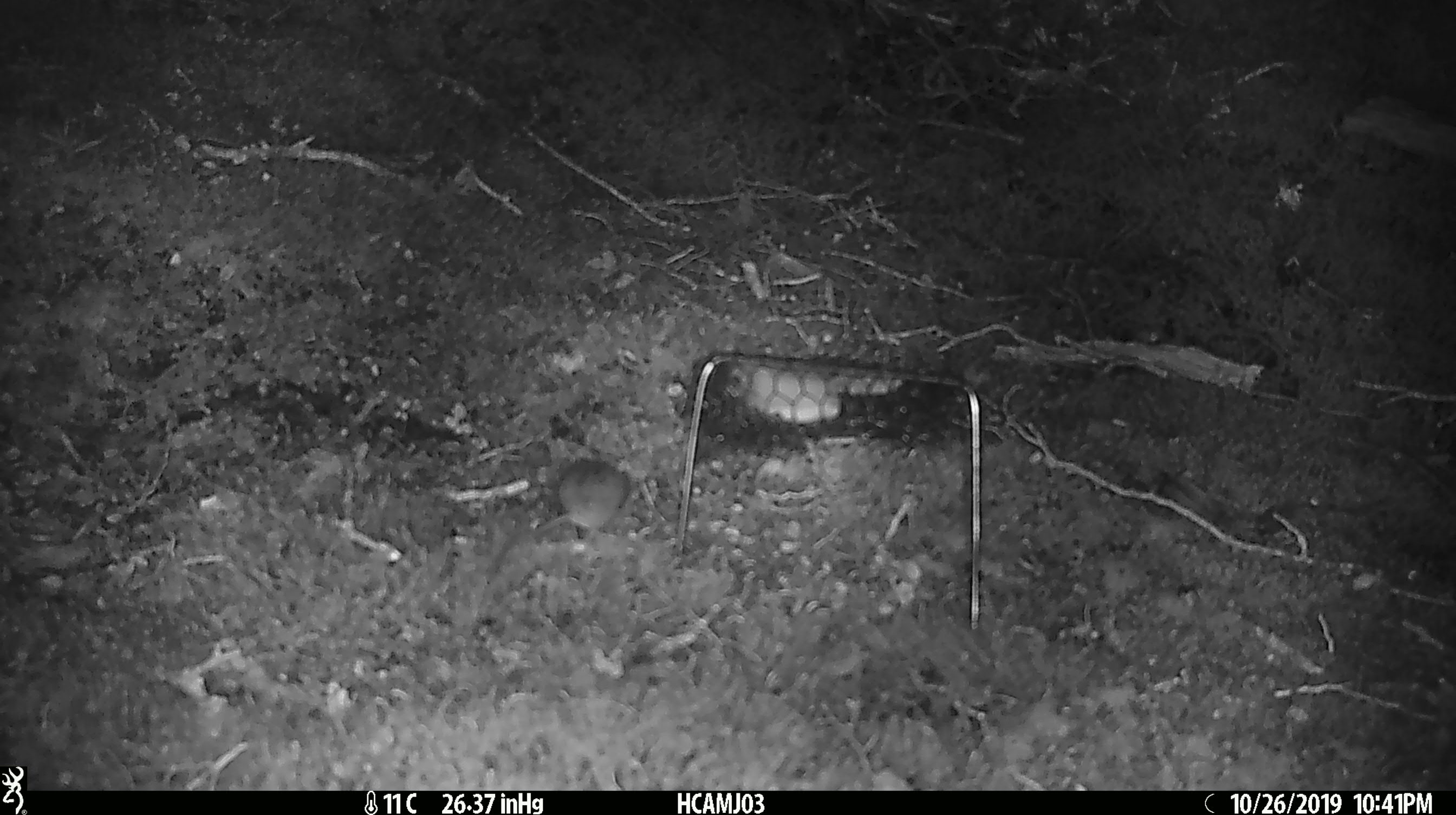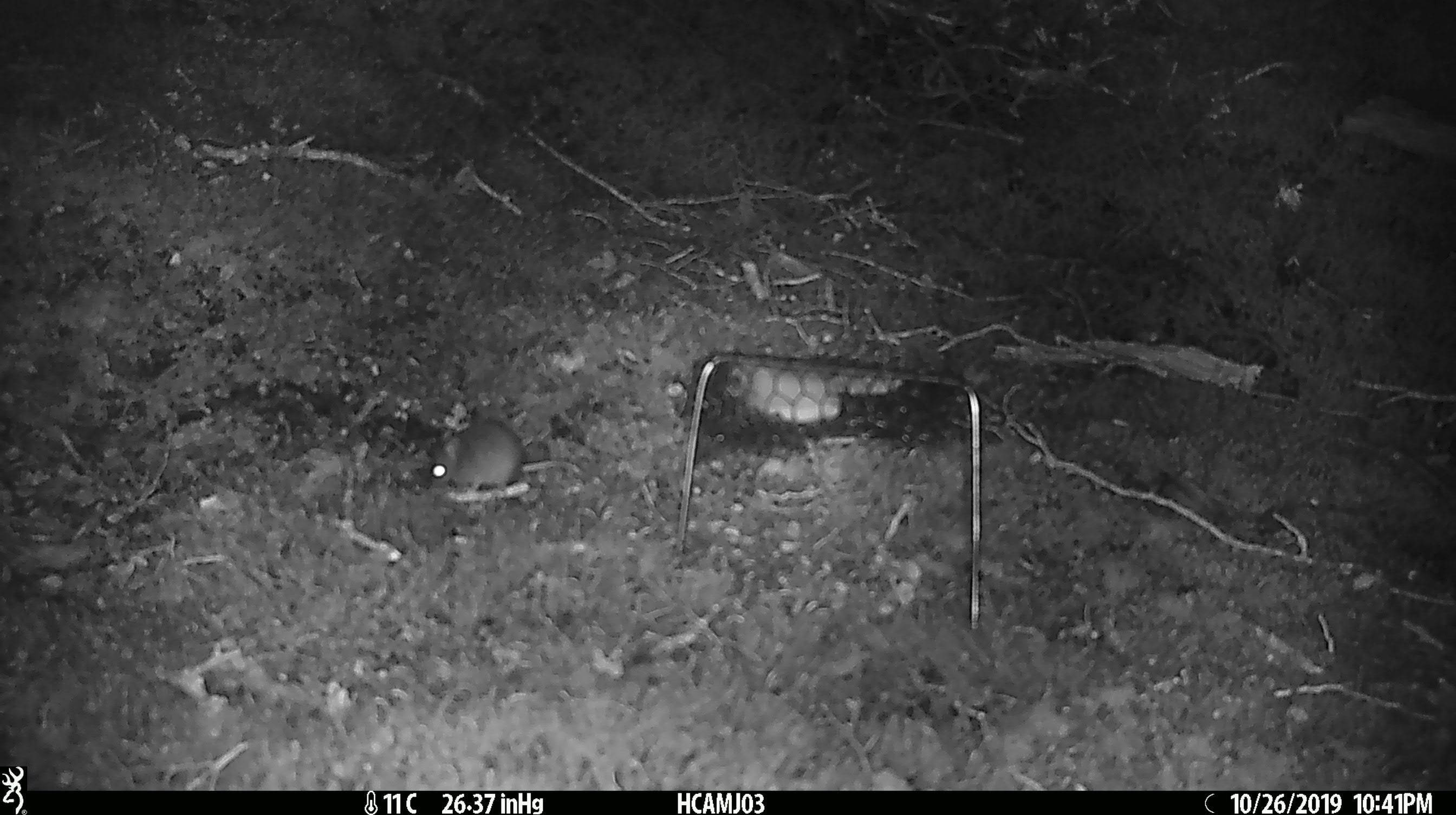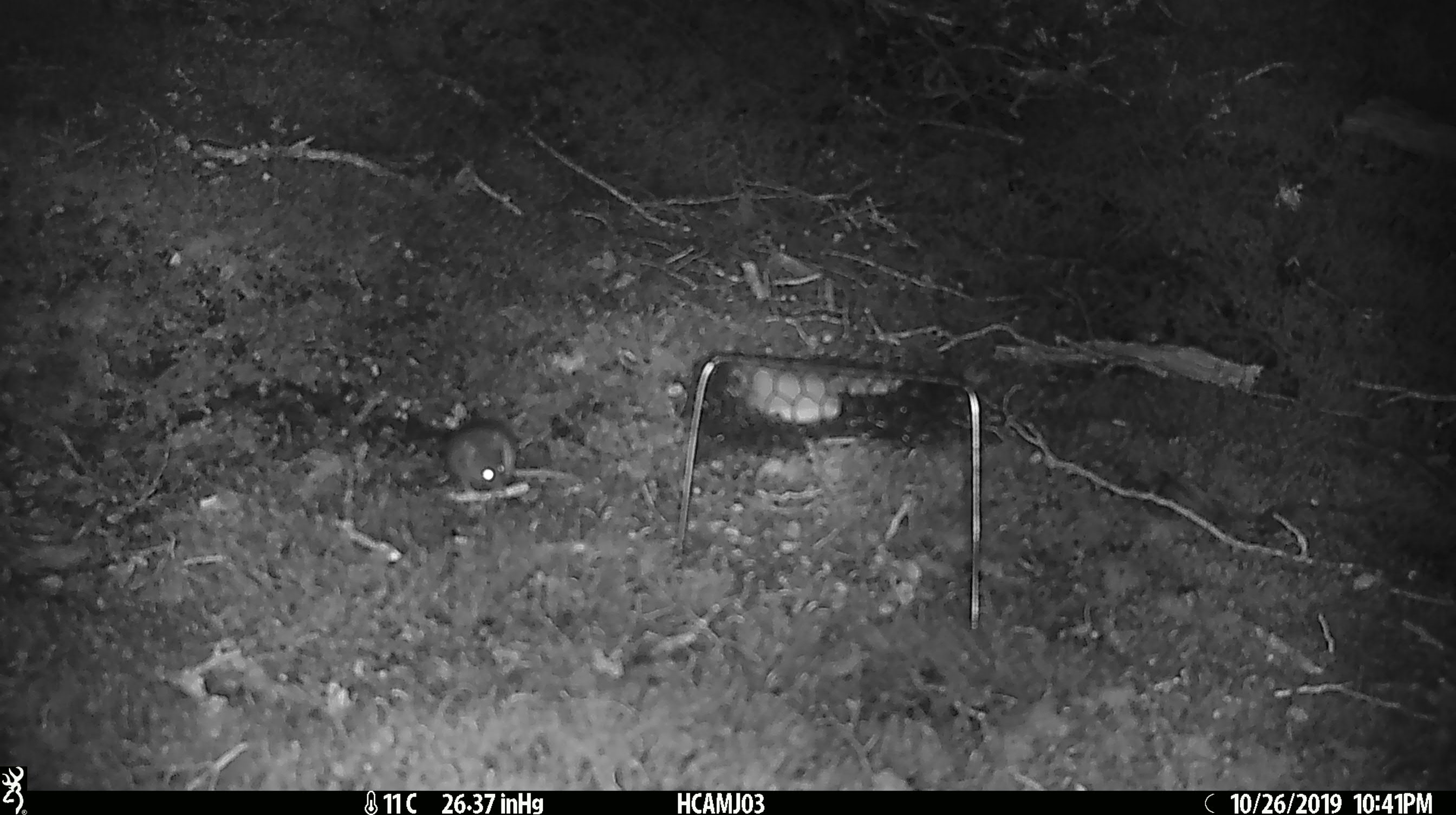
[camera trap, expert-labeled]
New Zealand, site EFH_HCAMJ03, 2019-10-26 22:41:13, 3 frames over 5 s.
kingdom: Animalia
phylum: Chordata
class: Mammalia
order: Rodentia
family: Muridae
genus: Mus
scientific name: Mus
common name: mouse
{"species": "mouse (Mus)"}